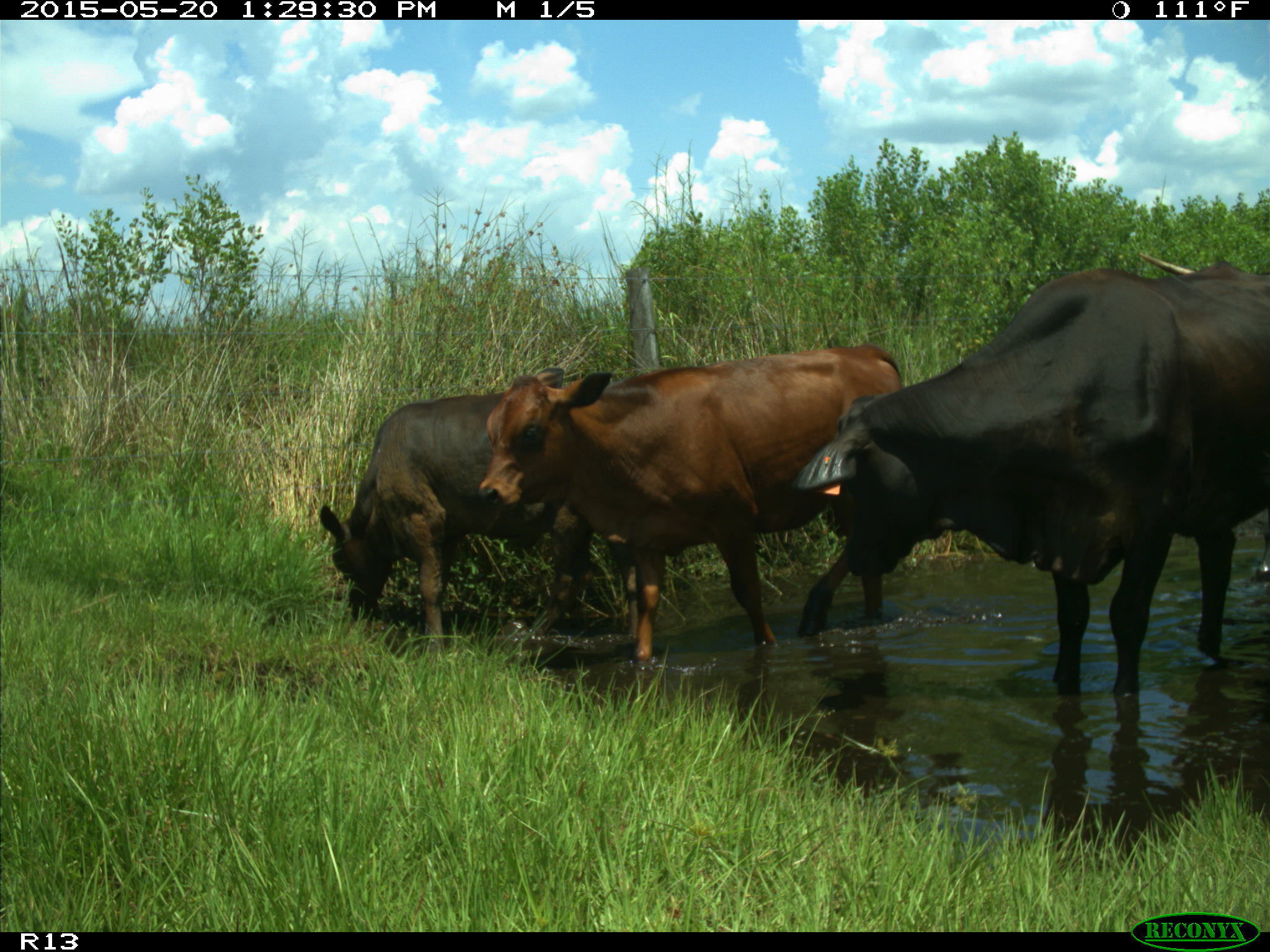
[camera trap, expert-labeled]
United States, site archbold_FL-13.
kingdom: Animalia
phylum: Chordata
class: Mammalia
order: Artiodactyla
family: Bovidae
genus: Bos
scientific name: Bos taurus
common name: domestic cow